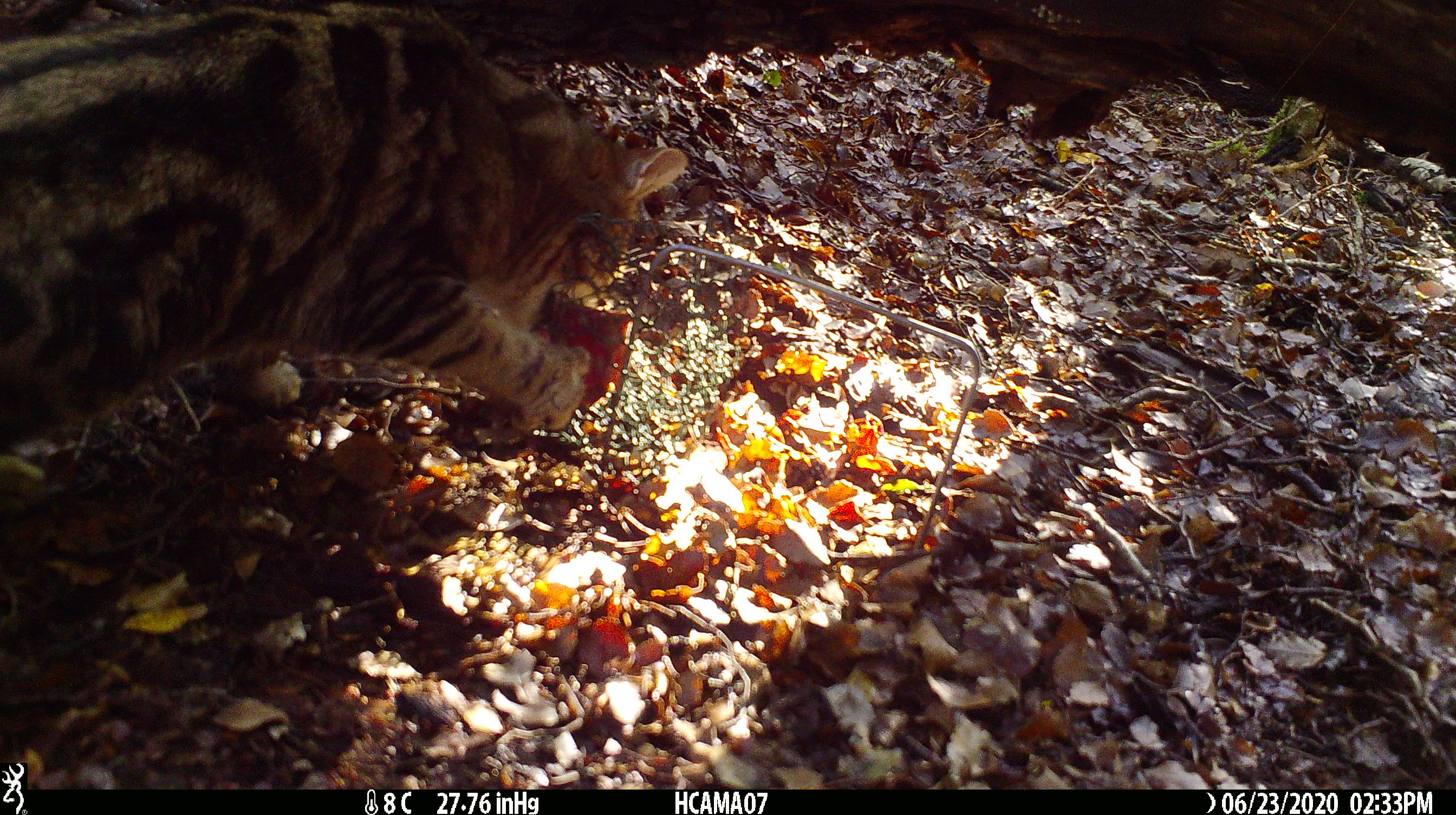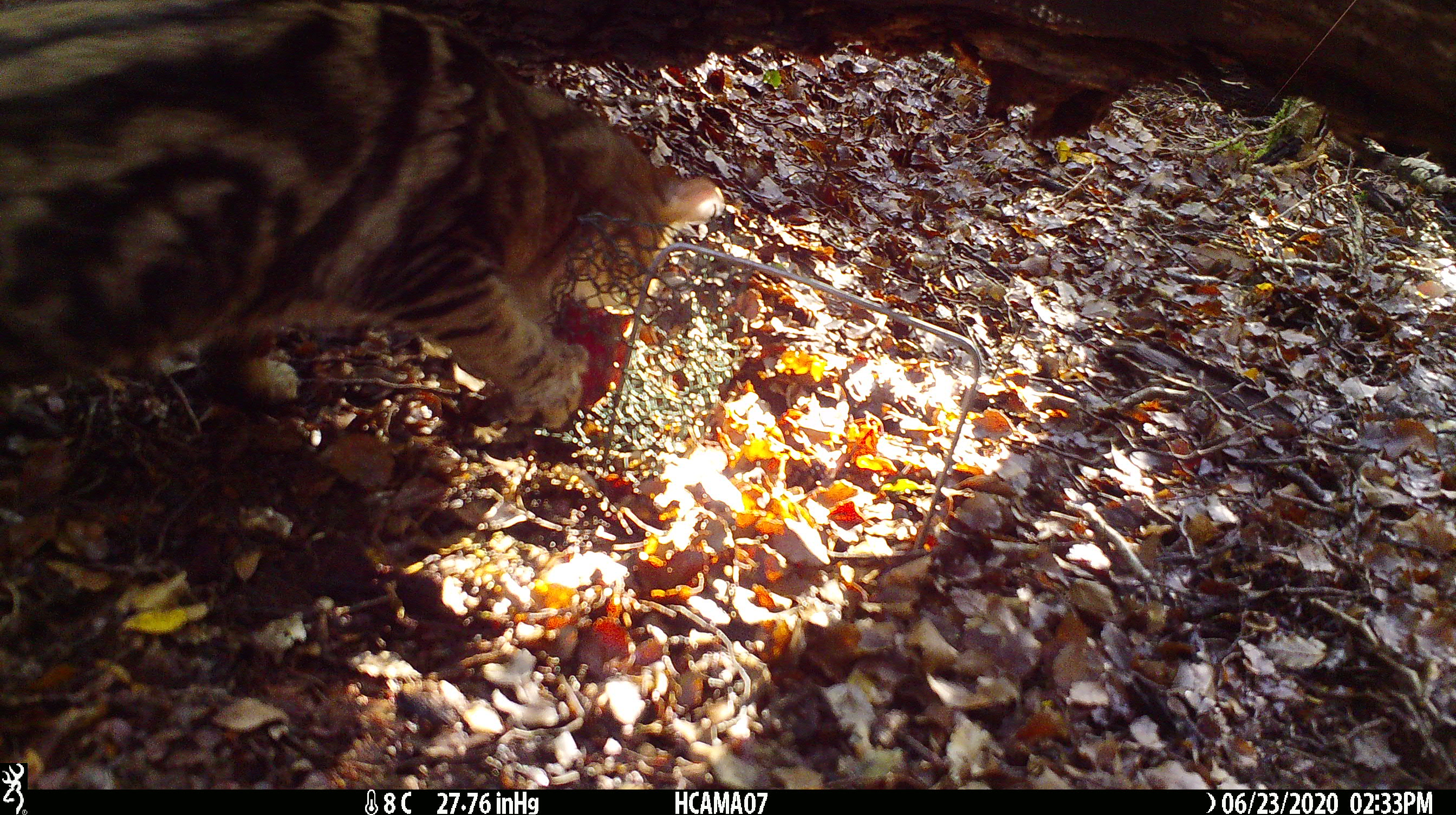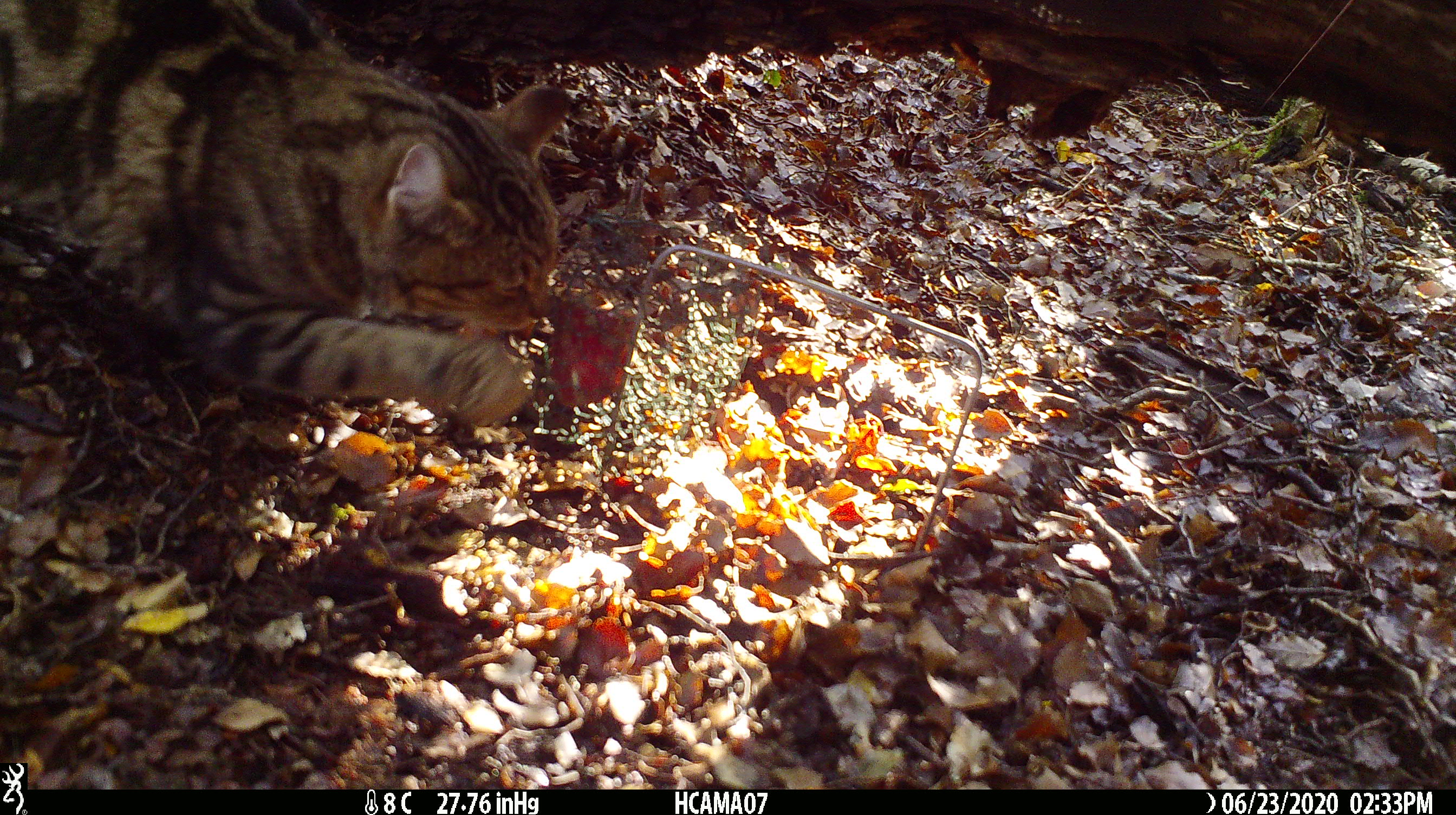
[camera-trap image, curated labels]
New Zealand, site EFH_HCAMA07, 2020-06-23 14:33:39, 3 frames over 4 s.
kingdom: Animalia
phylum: Chordata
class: Mammalia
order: Carnivora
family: Felidae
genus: Felis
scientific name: Felis catus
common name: domestic cat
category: cat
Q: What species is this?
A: Cat (domestic cat) (Felis catus).